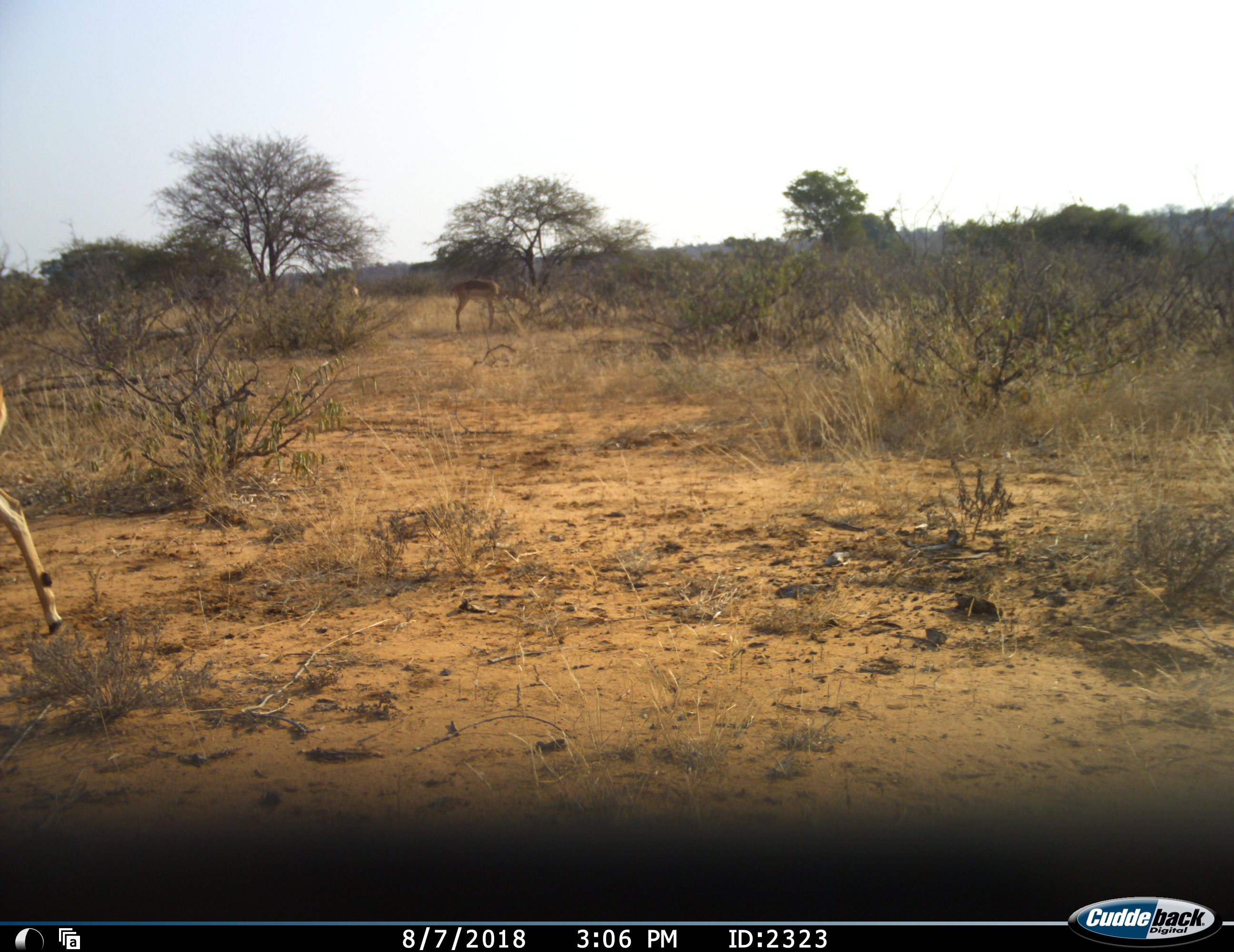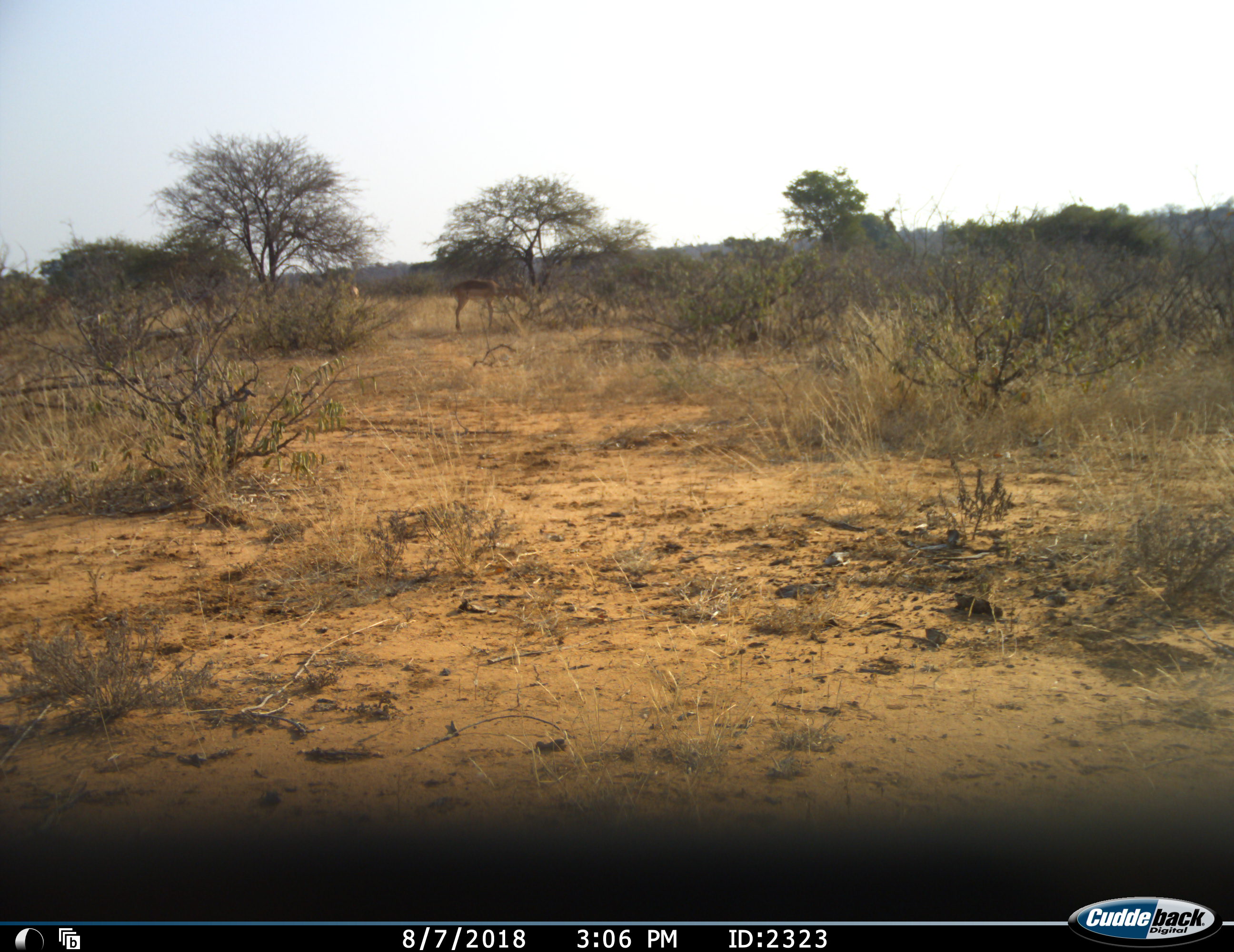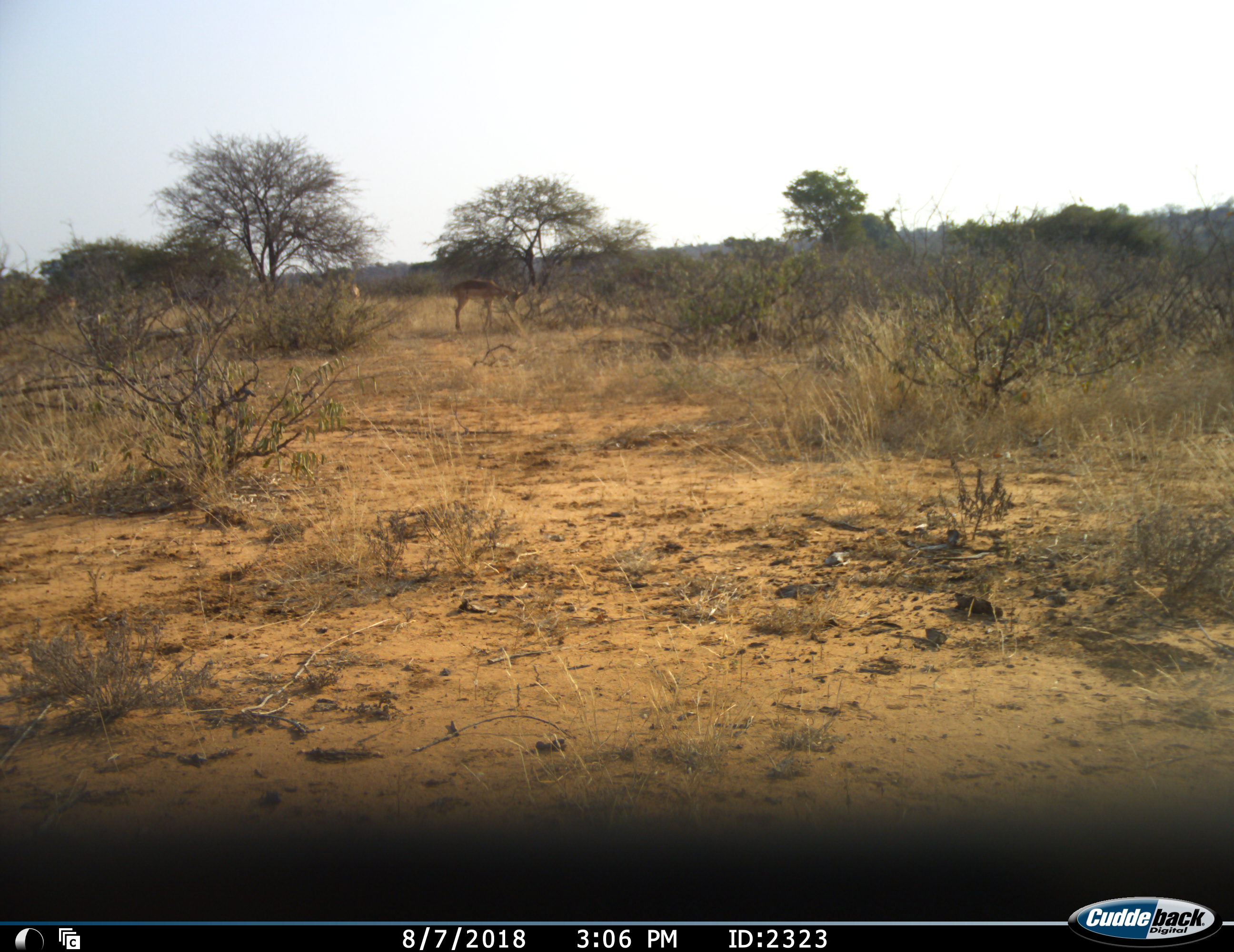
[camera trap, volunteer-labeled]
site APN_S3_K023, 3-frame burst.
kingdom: Animalia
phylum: Chordata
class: Mammalia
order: Artiodactyla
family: Bovidae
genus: Aepyceros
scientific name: Aepyceros melampus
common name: impala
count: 3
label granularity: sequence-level